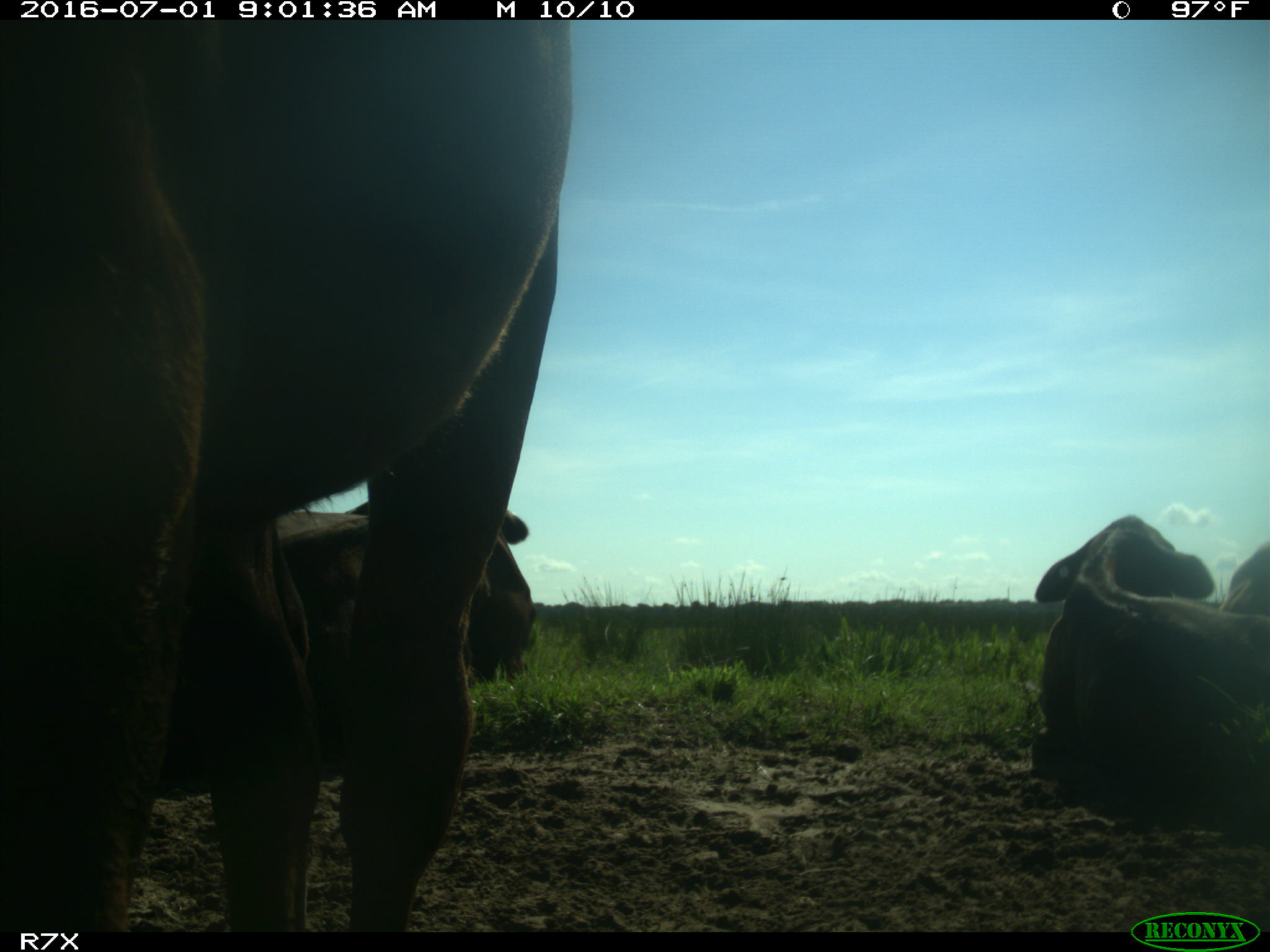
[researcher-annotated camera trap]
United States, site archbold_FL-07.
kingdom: Animalia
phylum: Chordata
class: Mammalia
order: Artiodactyla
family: Bovidae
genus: Bos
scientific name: Bos taurus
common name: domestic cow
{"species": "Bos taurus (domestic cow)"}